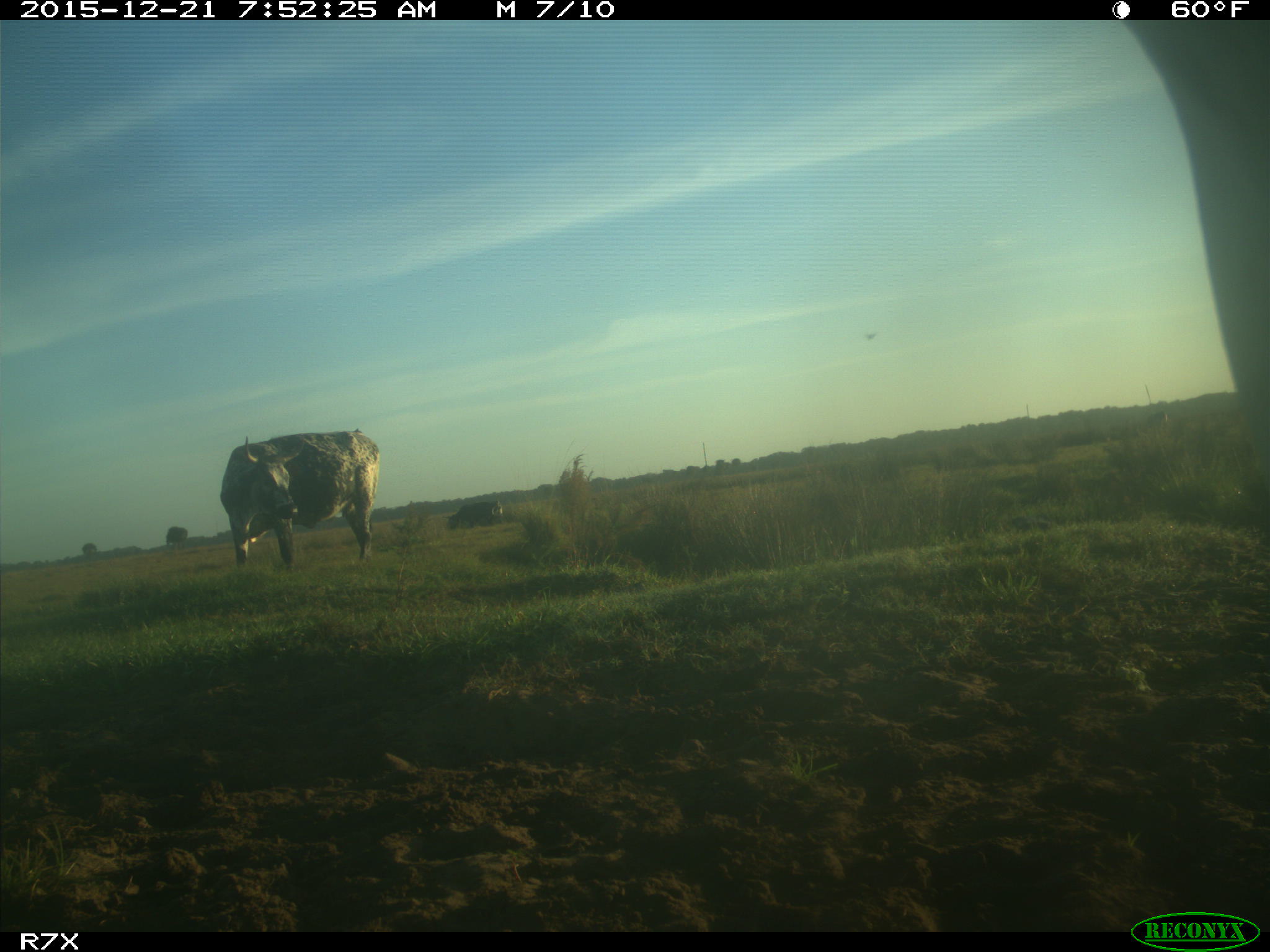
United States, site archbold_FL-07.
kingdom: Animalia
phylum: Chordata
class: Mammalia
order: Artiodactyla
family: Bovidae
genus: Bos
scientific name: Bos taurus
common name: domestic cow